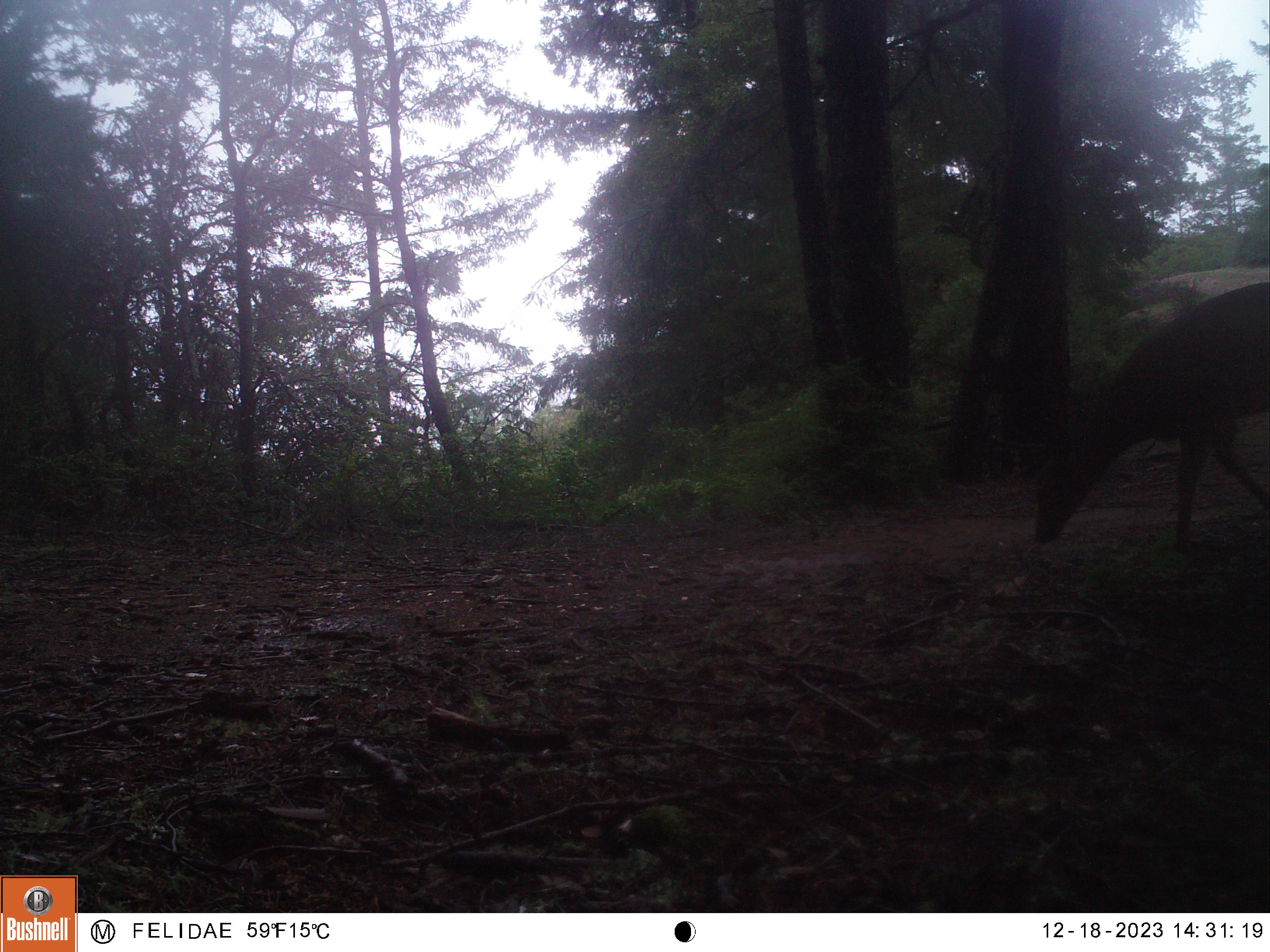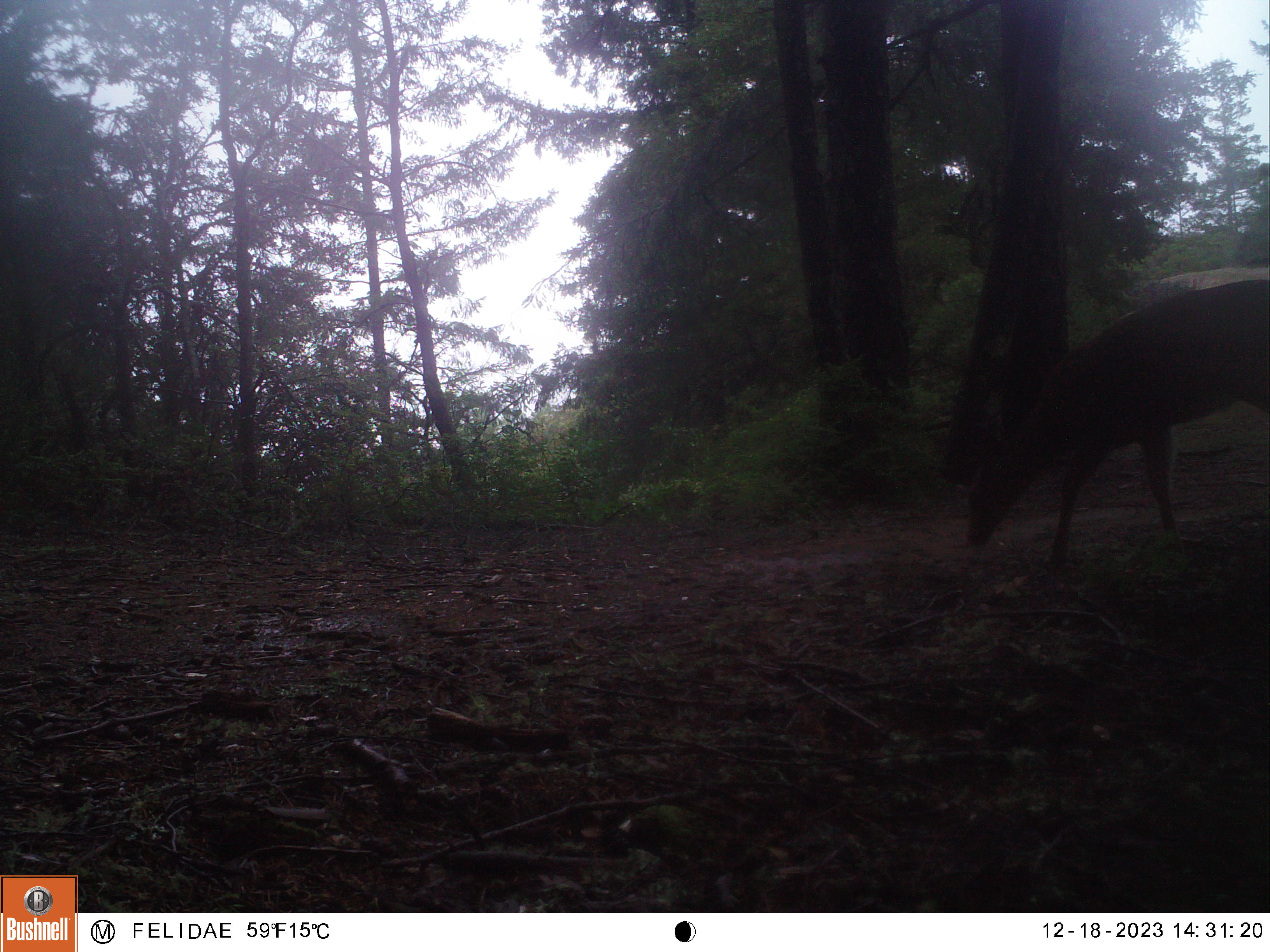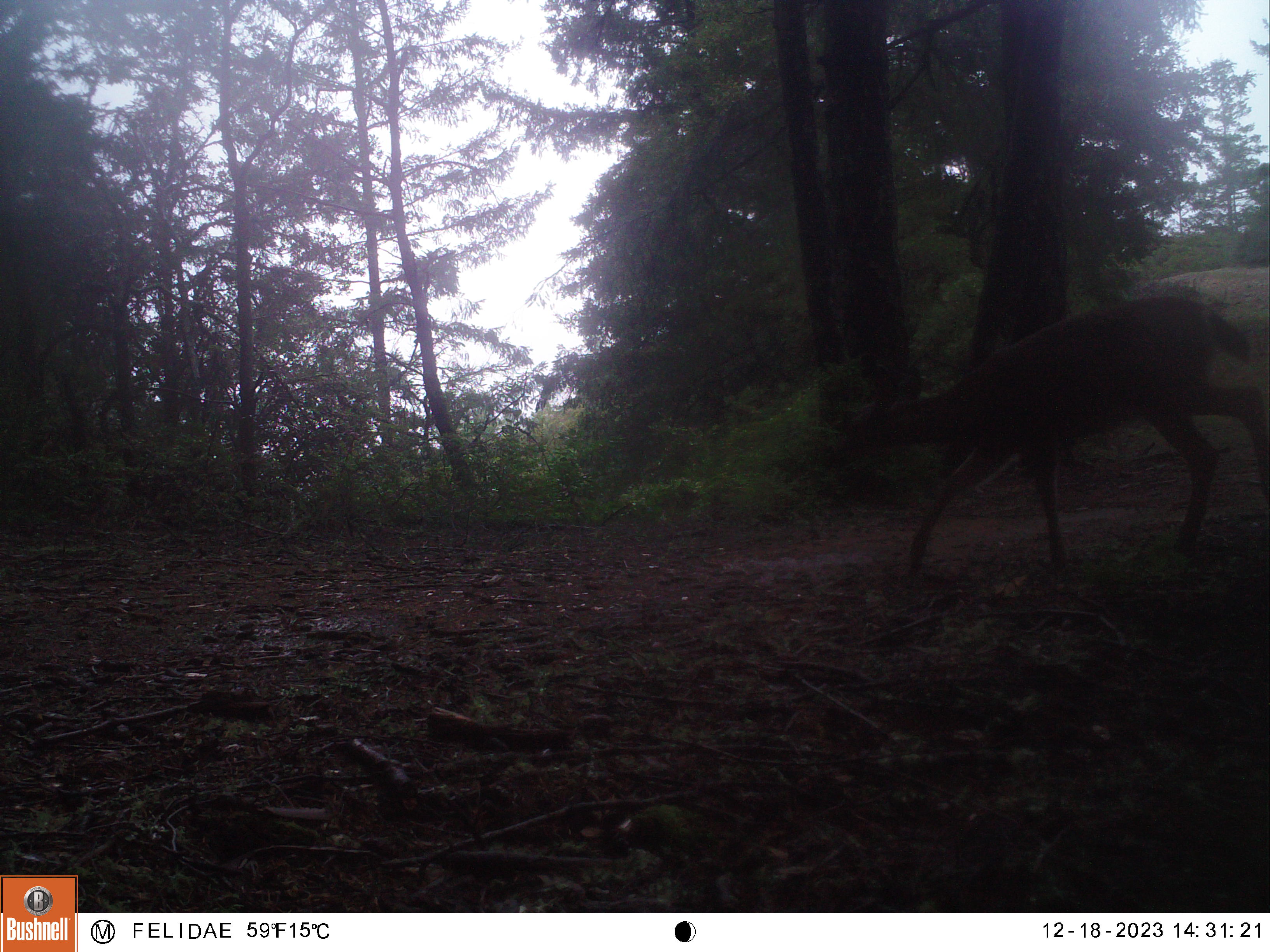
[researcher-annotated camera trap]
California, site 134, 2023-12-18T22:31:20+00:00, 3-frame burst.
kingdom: Animalia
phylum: Chordata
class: Mammalia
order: Artiodactyla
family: Cervidae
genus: Odocoileus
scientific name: Odocoileus hemionus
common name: mule deer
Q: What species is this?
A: Mule deer (Odocoileus hemionus).